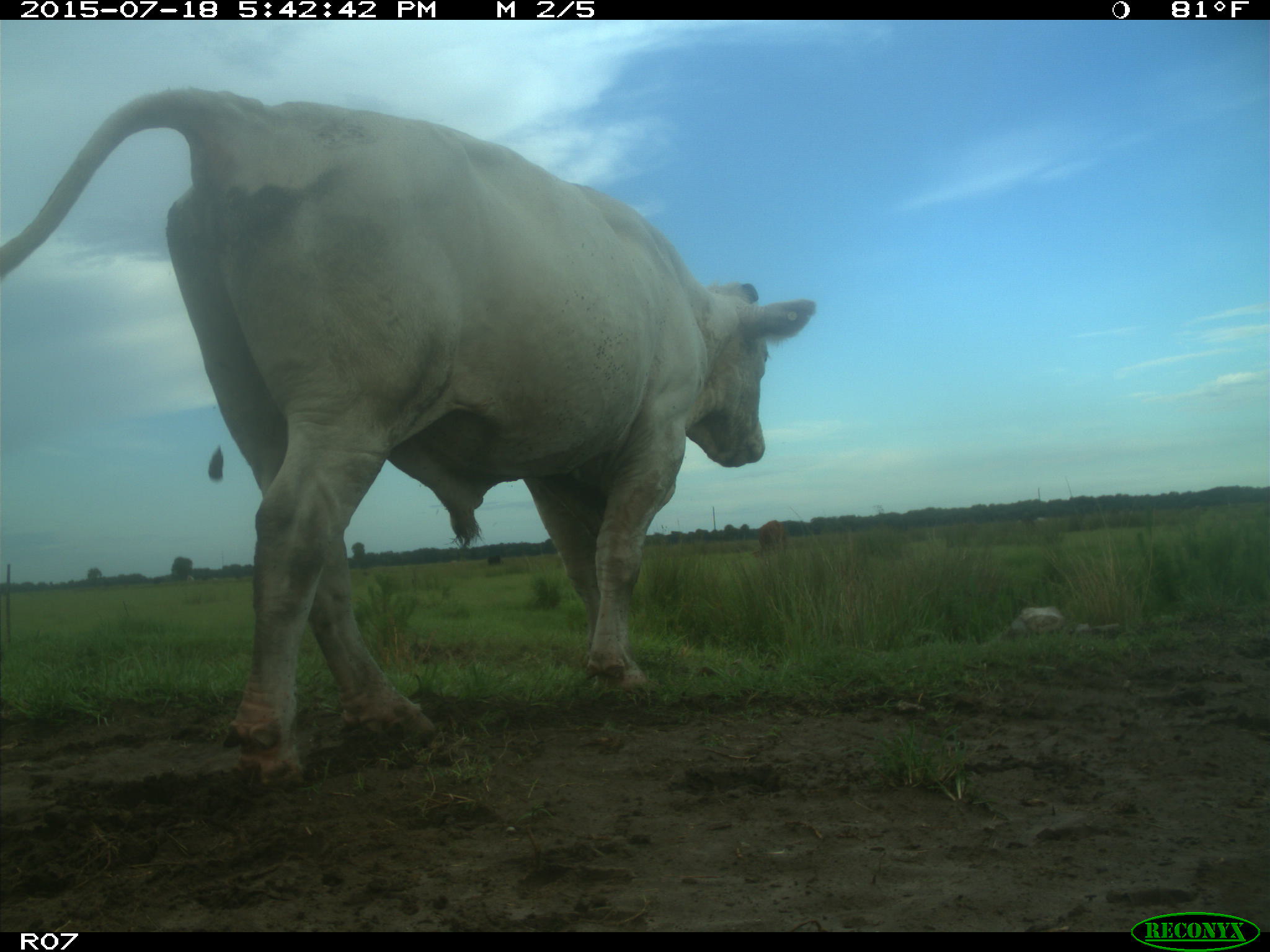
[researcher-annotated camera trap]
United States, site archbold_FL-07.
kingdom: Animalia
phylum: Chordata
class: Mammalia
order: Artiodactyla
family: Bovidae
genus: Bos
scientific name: Bos taurus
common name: domestic cow